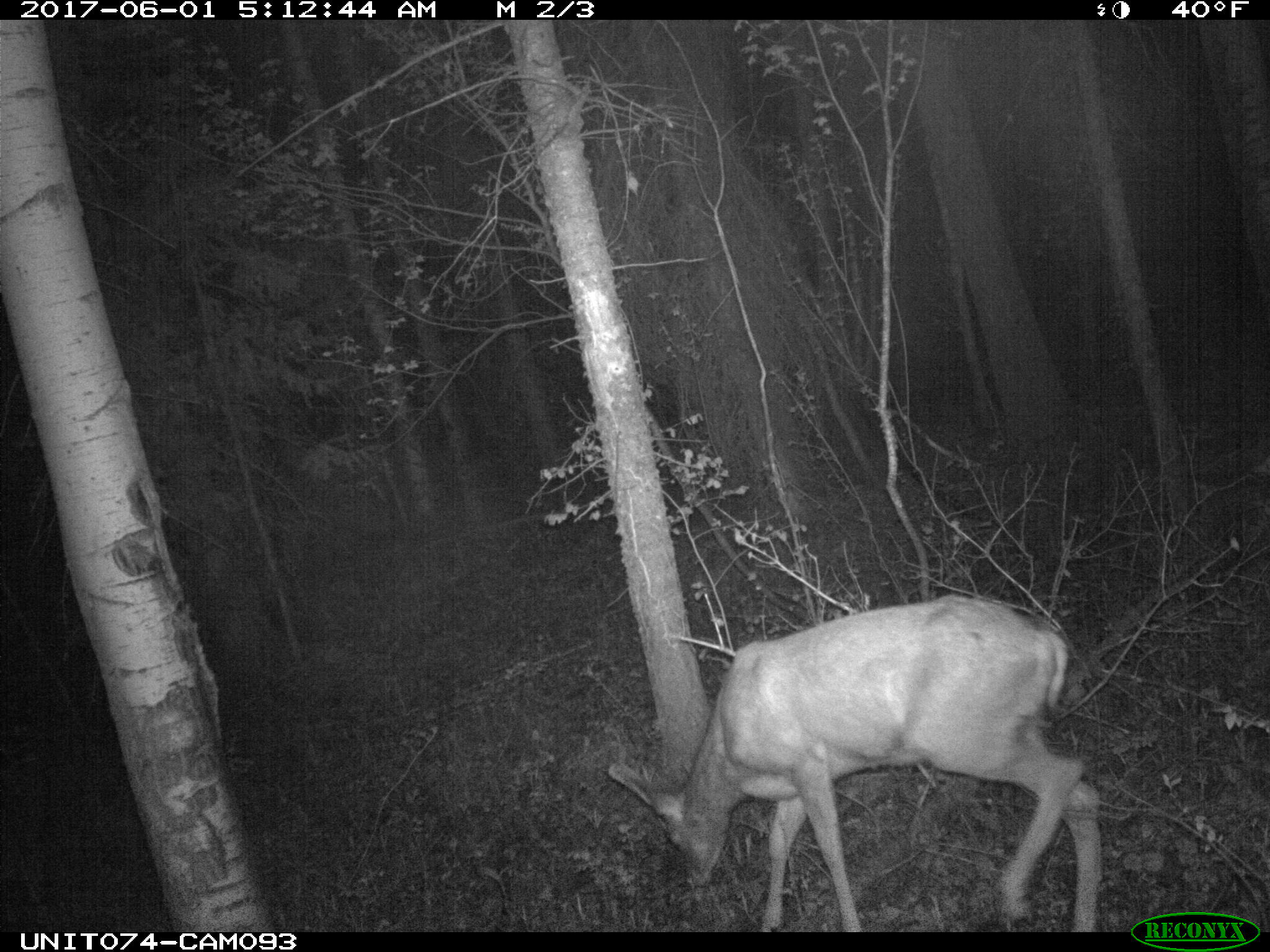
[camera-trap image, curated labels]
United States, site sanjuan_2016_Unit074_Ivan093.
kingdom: Animalia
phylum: Chordata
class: Mammalia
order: Artiodactyla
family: Cervidae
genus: Odocoileus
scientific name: Odocoileus hemionus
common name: mule deer